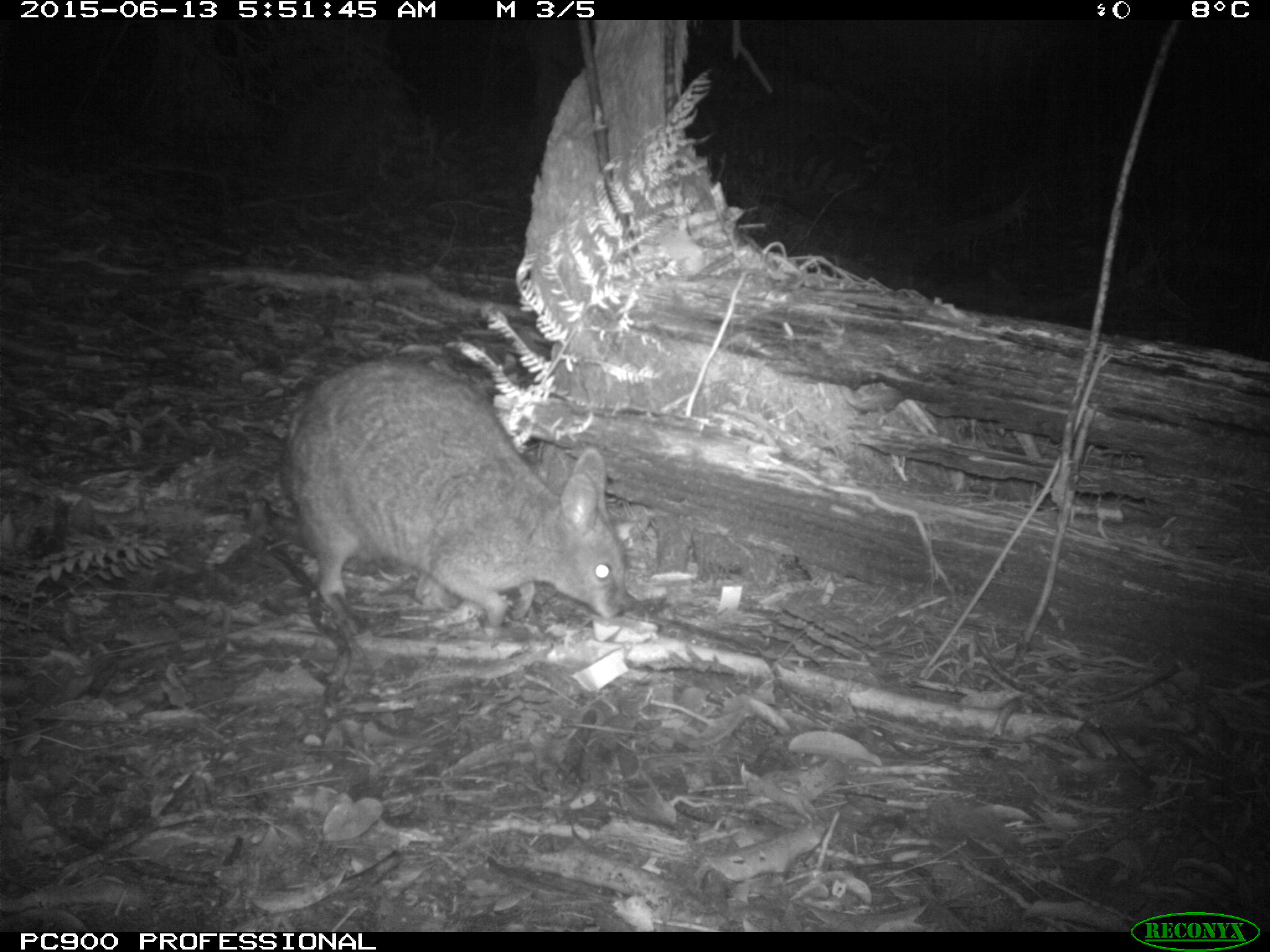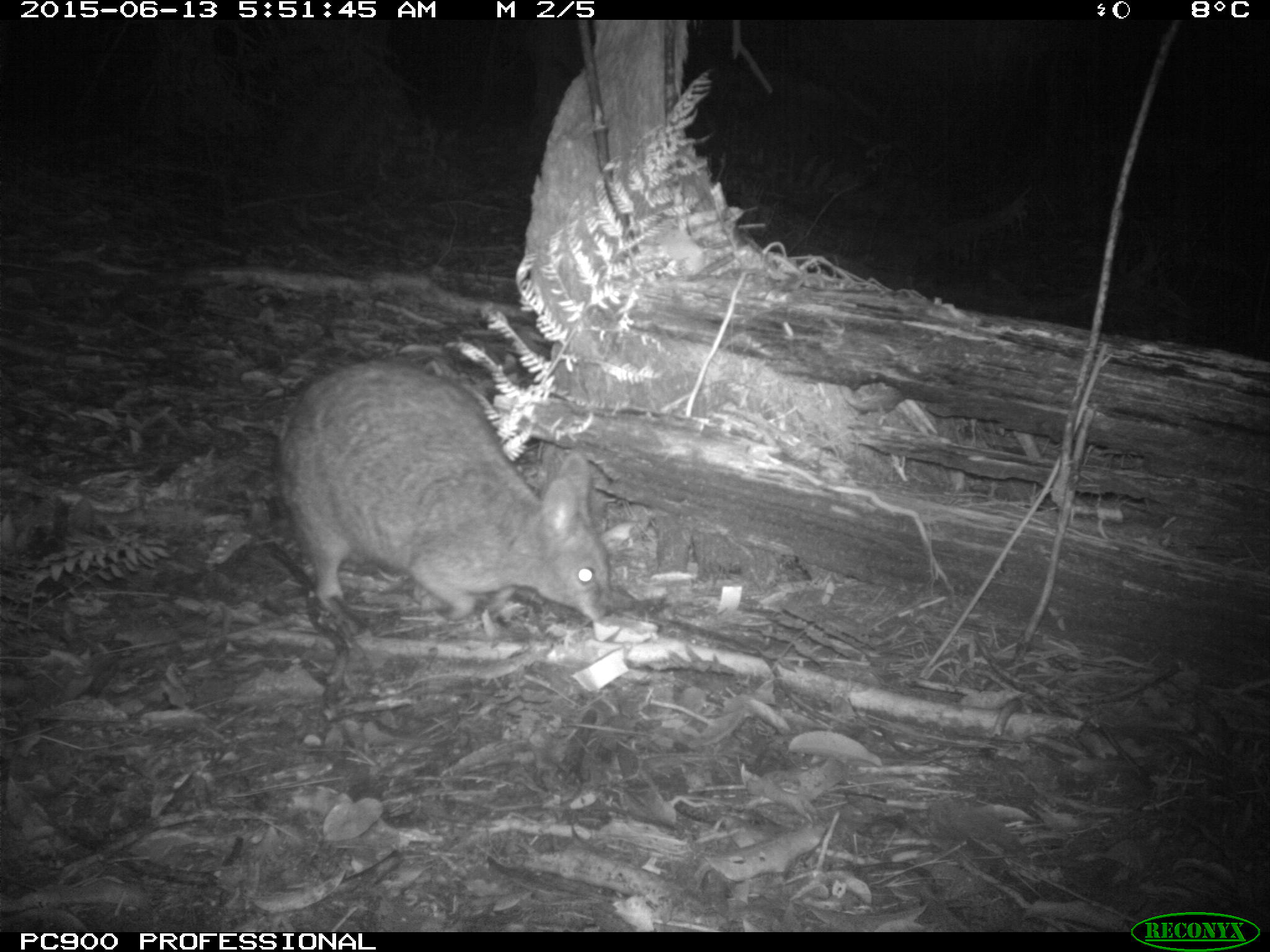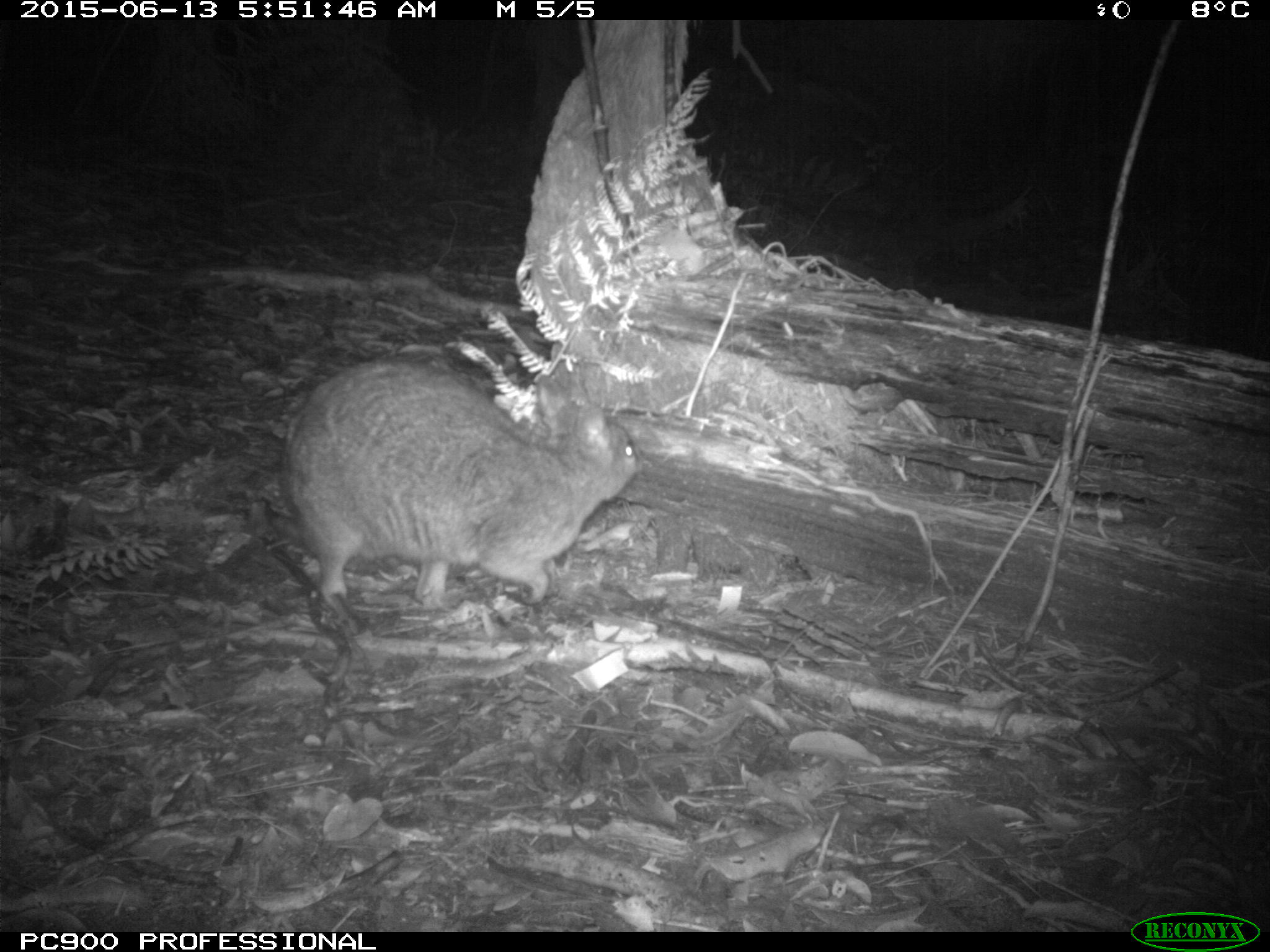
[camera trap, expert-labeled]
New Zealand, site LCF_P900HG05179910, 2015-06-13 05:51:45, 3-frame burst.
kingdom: Animalia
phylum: Chordata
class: Mammalia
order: Diprotodontia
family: Macropodidae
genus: Notamacropus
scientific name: Notamacropus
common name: wallaby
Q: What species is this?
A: Wallaby (Notamacropus).